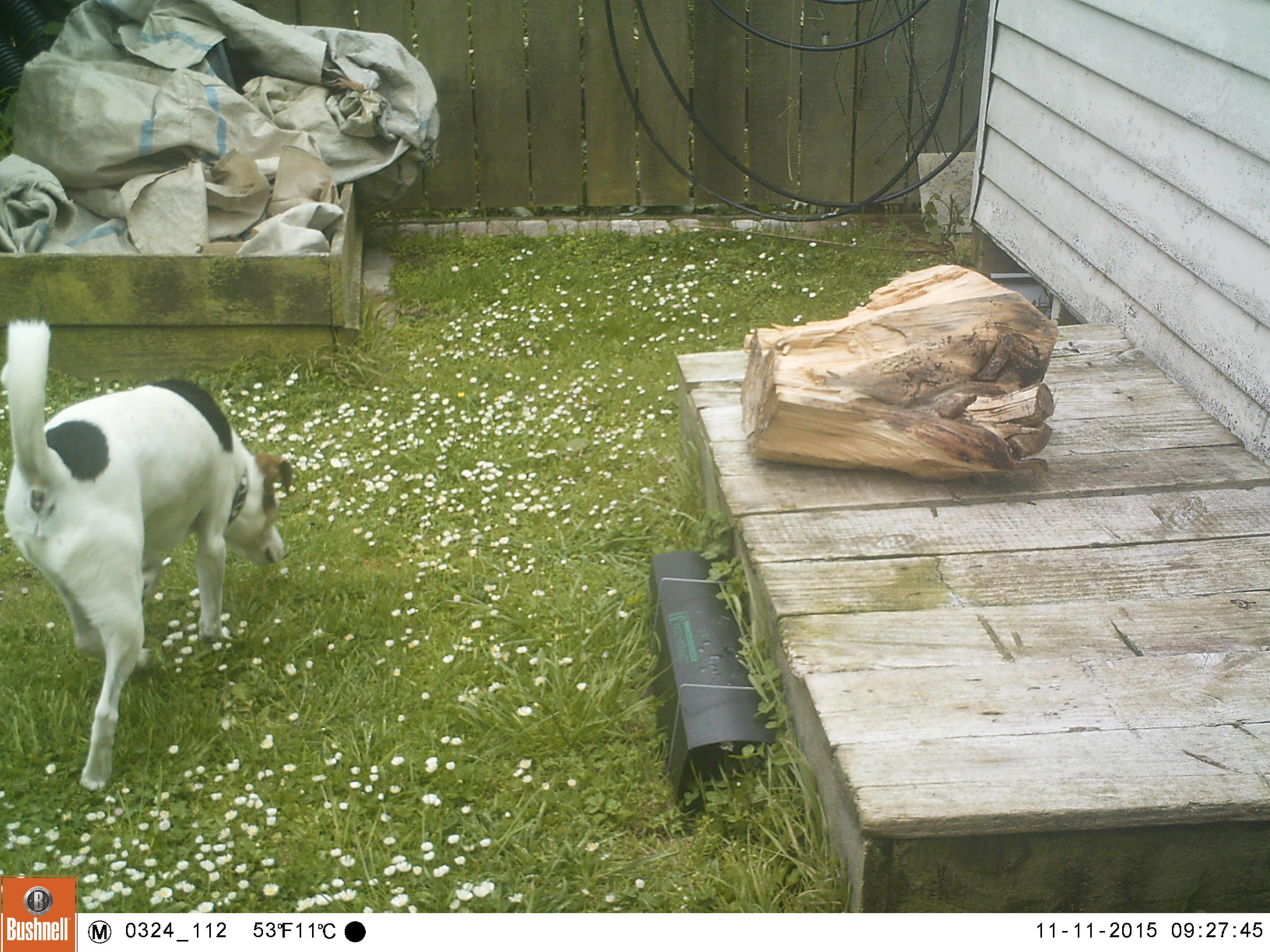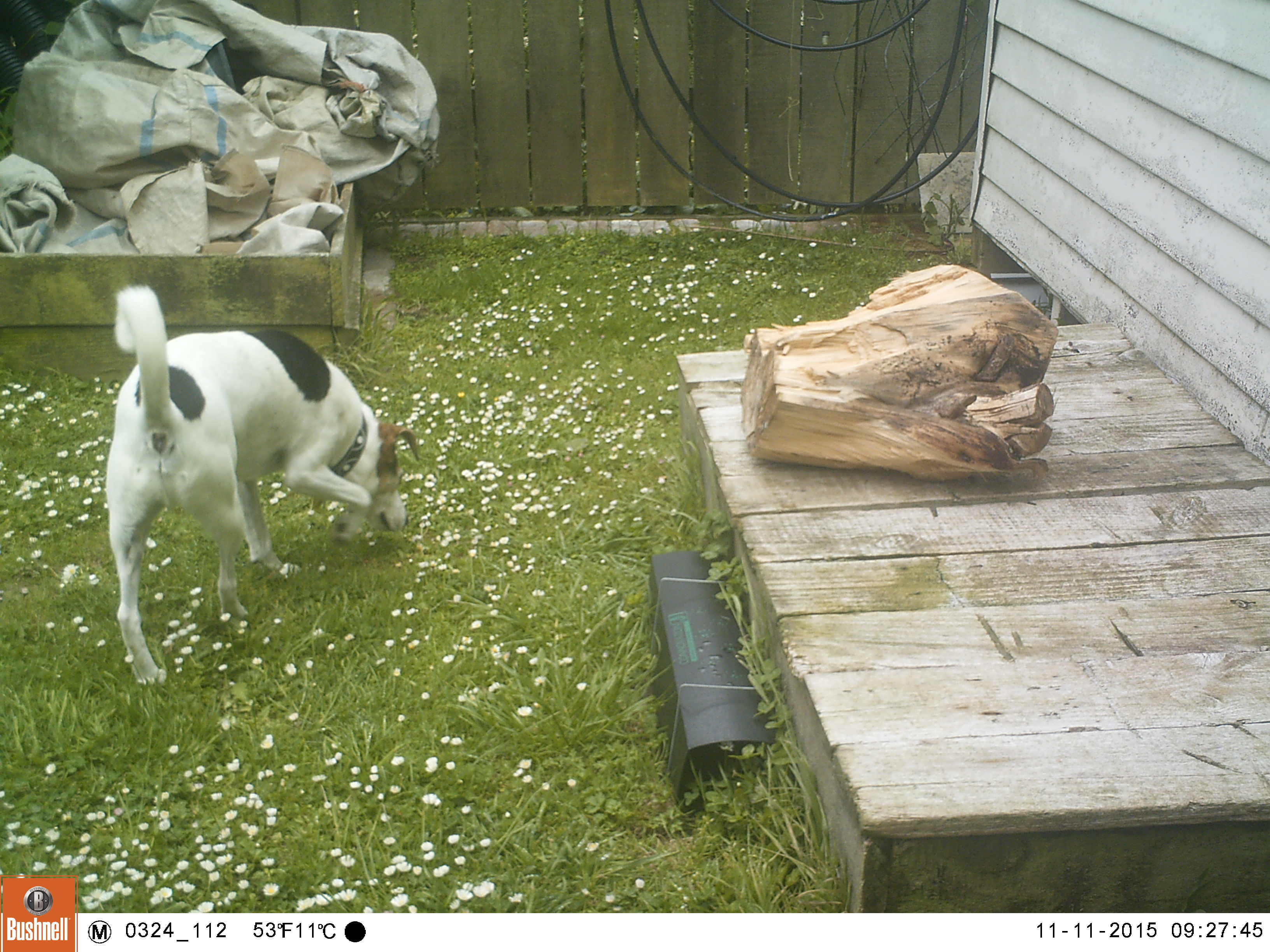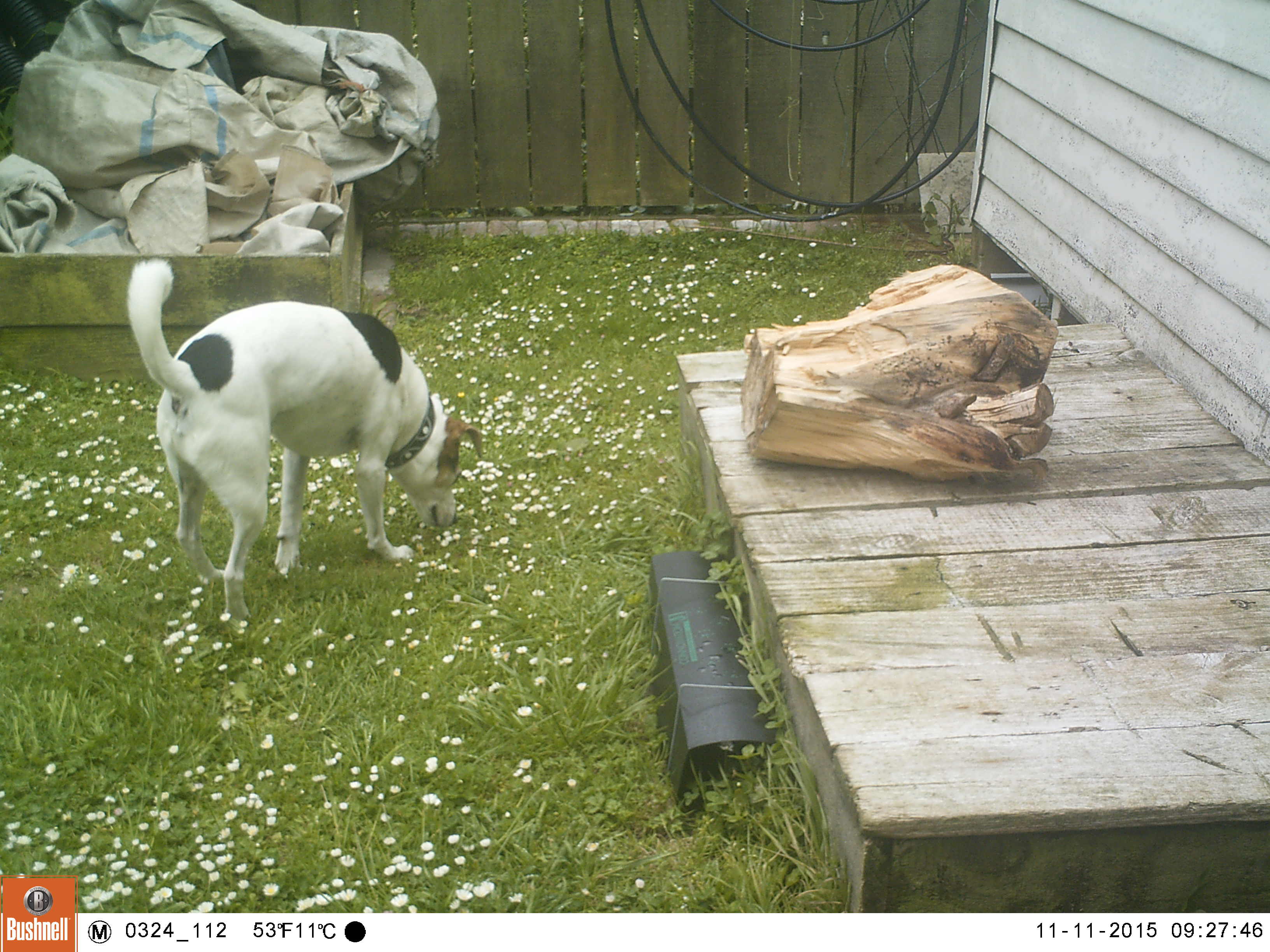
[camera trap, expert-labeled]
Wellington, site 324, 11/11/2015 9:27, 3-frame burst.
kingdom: Animalia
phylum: Chordata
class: Mammalia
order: Carnivora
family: Canidae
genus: Canis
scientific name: Canis familiaris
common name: dog